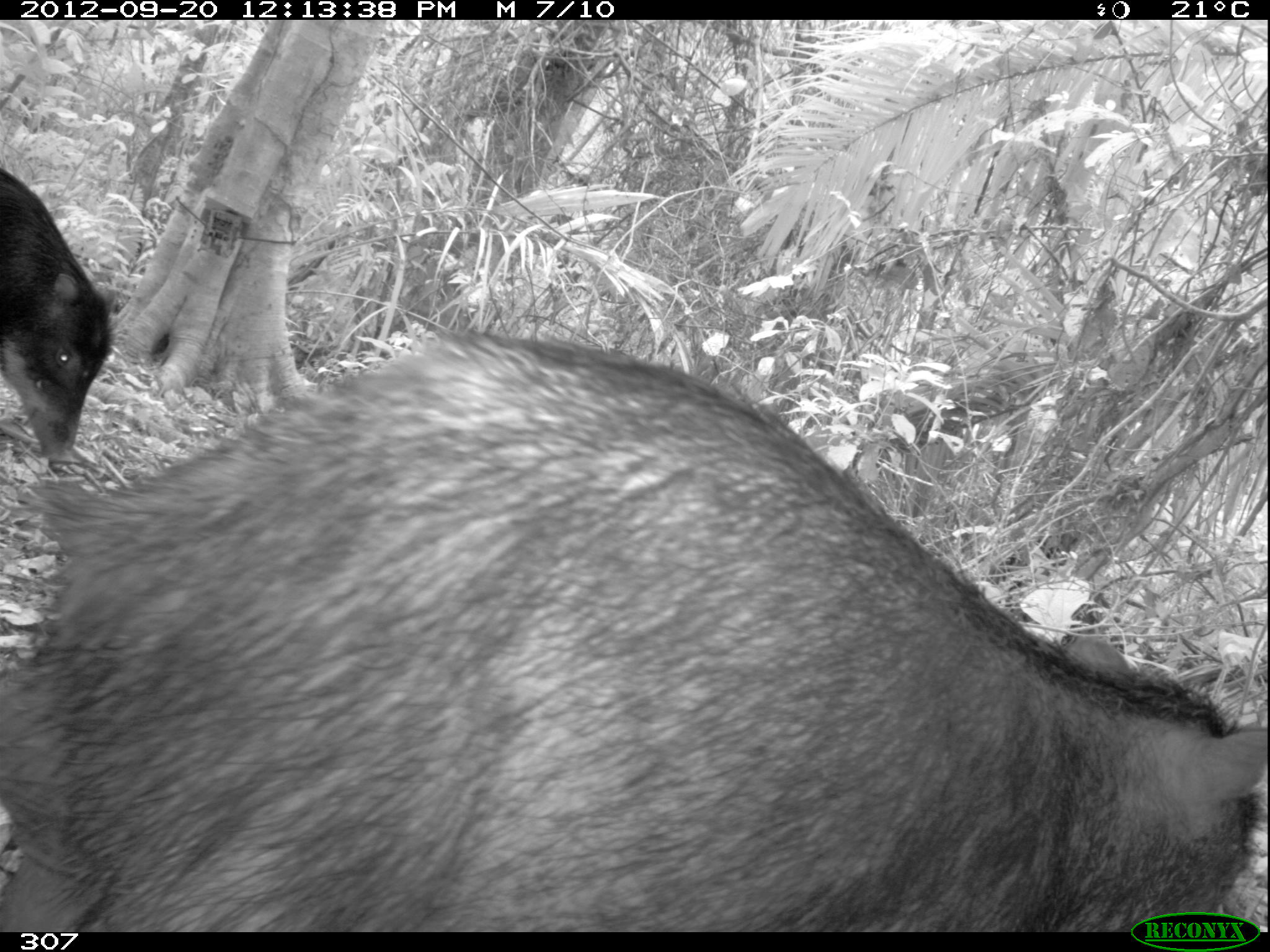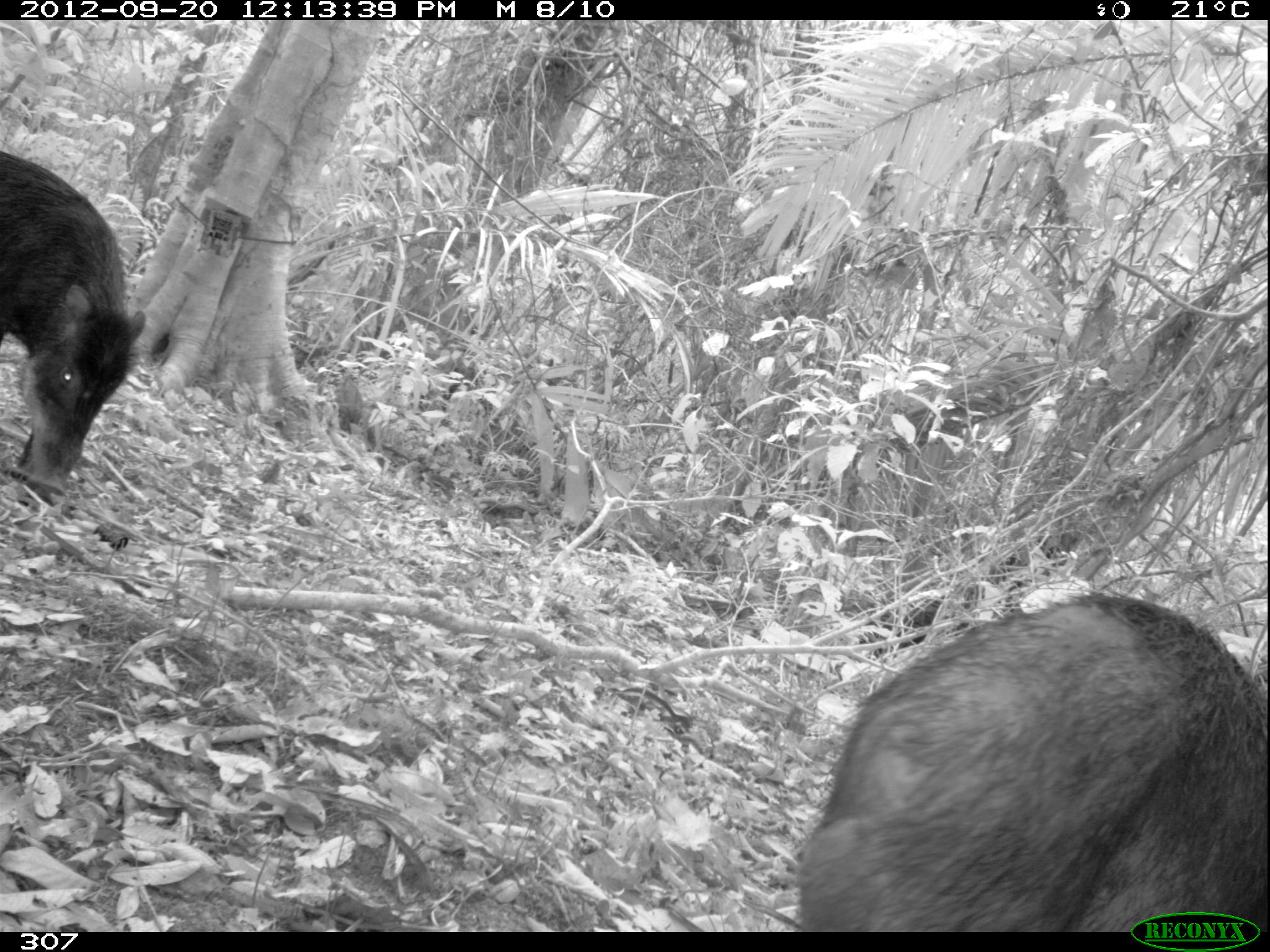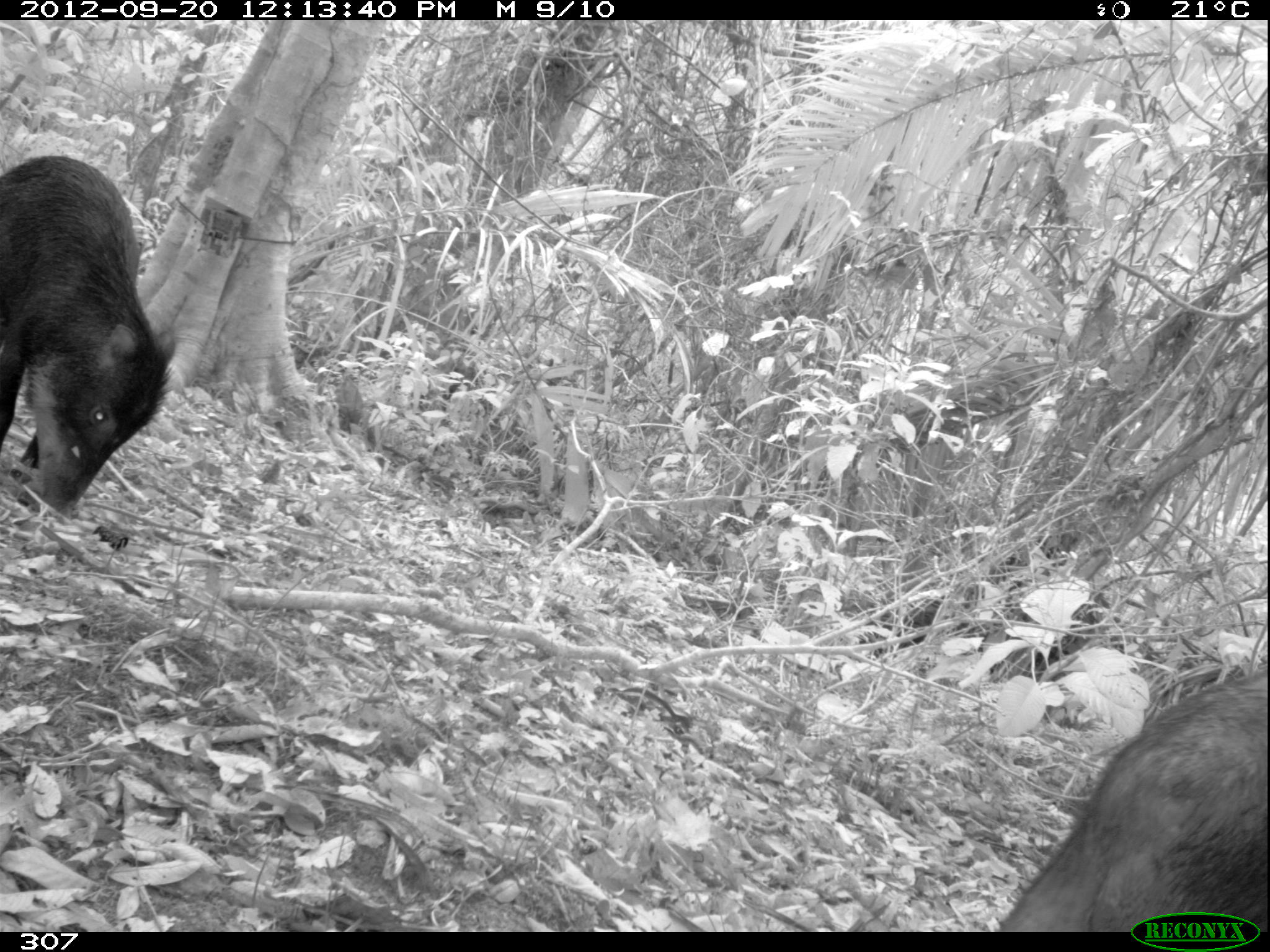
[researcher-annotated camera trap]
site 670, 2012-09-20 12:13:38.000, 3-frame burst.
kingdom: Animalia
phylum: Chordata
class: Mammalia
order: Artiodactyla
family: Tayassuidae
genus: Tayassu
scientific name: Tayassu pecari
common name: white-lipped peccary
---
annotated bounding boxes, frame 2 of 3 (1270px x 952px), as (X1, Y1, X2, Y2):
tayassu pecari: (794, 585, 1265, 930); (0, 151, 145, 496)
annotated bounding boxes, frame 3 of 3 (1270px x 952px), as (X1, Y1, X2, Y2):
tayassu pecari: (1000, 668, 1265, 930); (0, 155, 171, 525)